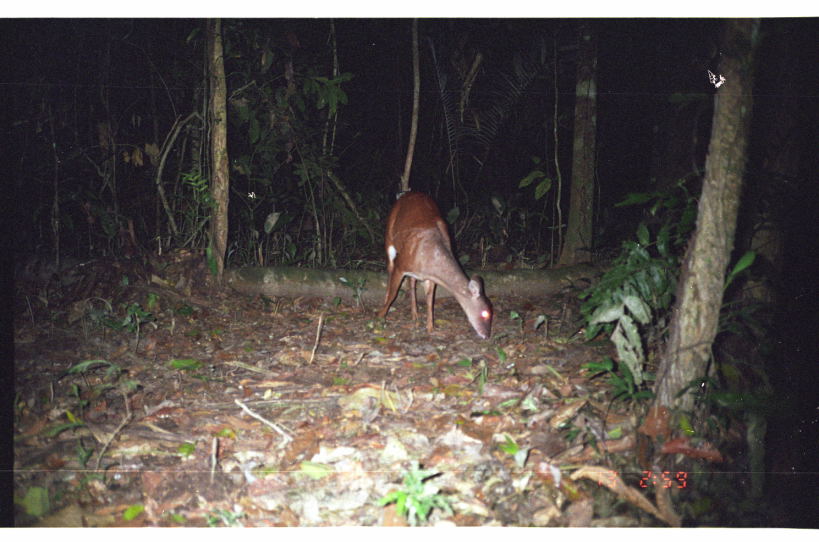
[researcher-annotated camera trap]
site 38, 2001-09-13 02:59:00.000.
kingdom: Animalia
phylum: Chordata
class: Mammalia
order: Artiodactyla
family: Cervidae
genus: Mazama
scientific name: Mazama americana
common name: red brocket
Mazama americana (red brocket).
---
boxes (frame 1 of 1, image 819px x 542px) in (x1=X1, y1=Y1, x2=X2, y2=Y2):
mazama americana: (x1=373, y1=189, x2=494, y2=342)